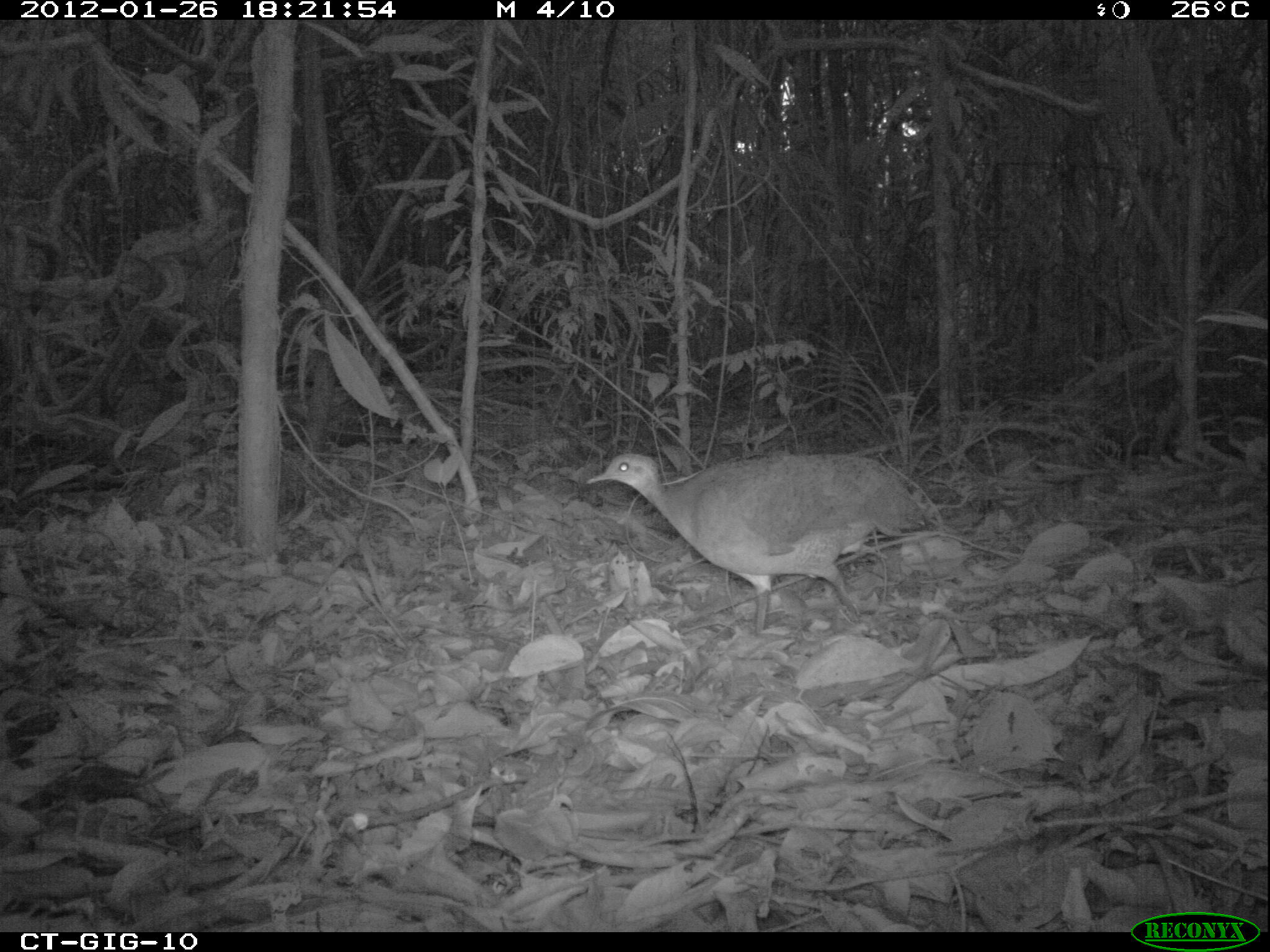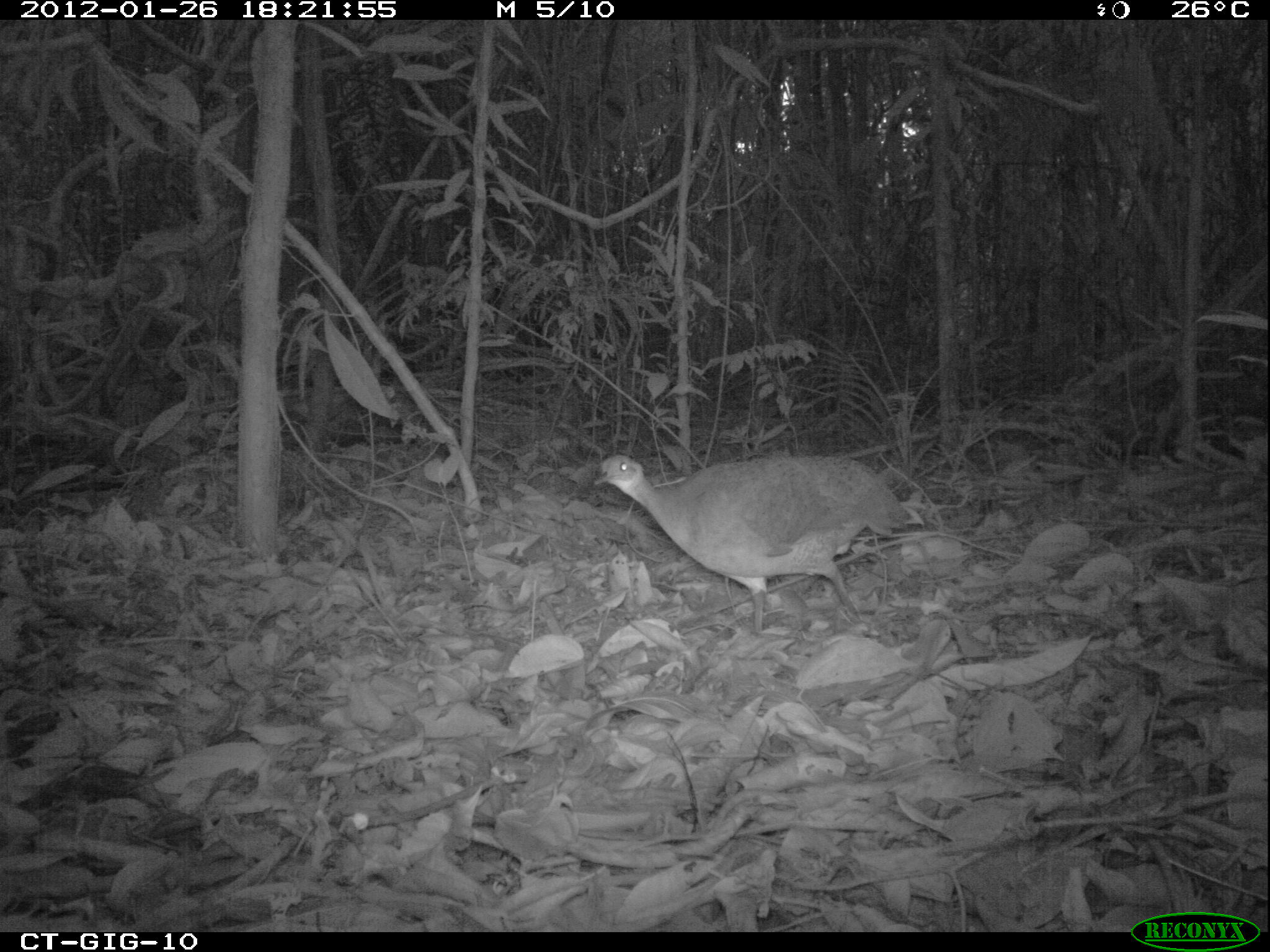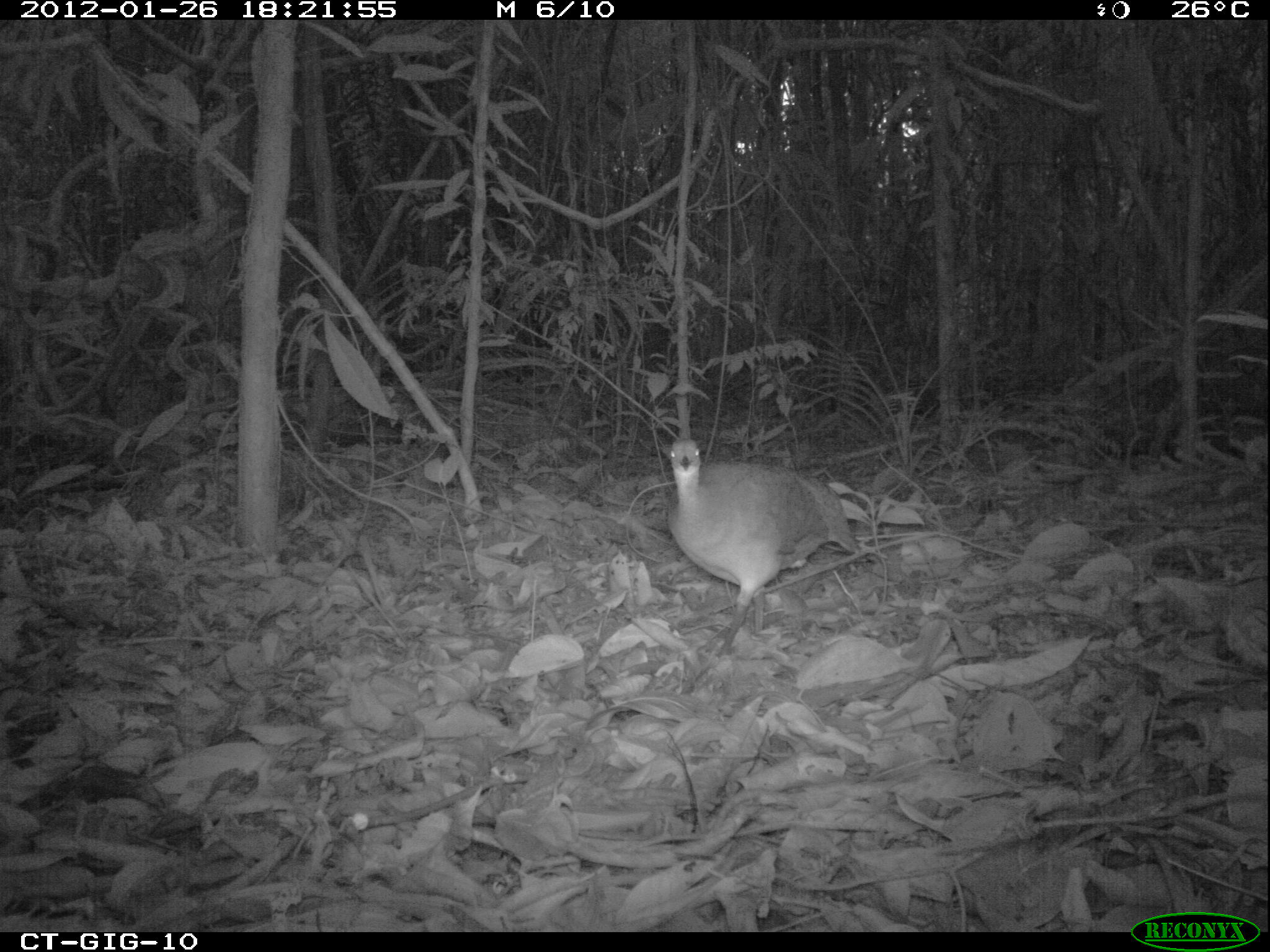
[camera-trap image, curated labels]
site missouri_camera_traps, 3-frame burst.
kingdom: Animalia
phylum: Chordata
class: Aves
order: Tinamiformes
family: Tinamidae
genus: Tinamus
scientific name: Tinamus major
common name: great tinamou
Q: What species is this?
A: Great tinamou (Tinamus major).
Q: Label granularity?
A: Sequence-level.